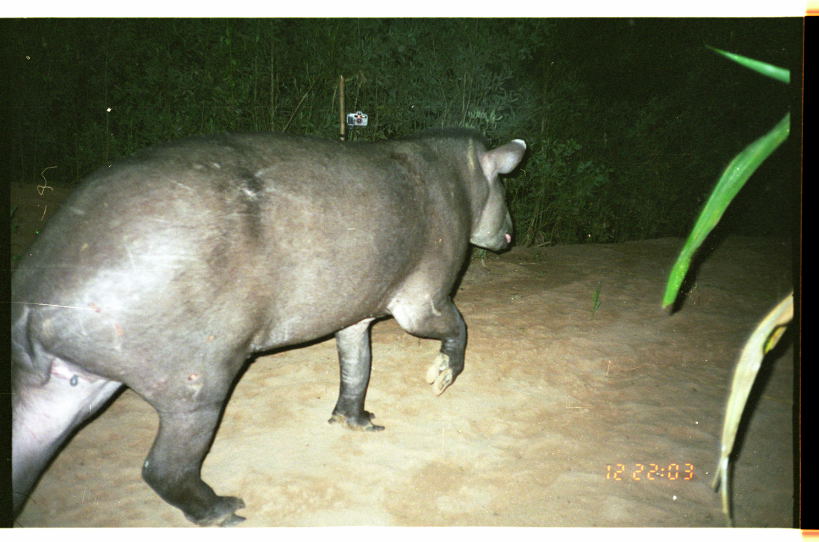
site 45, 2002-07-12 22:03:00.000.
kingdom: Animalia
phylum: Chordata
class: Mammalia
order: Perissodactyla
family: Tapiridae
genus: Tapirus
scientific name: Tapirus terrestris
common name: south american tapir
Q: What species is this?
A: Tapirus terrestris (south american tapir).